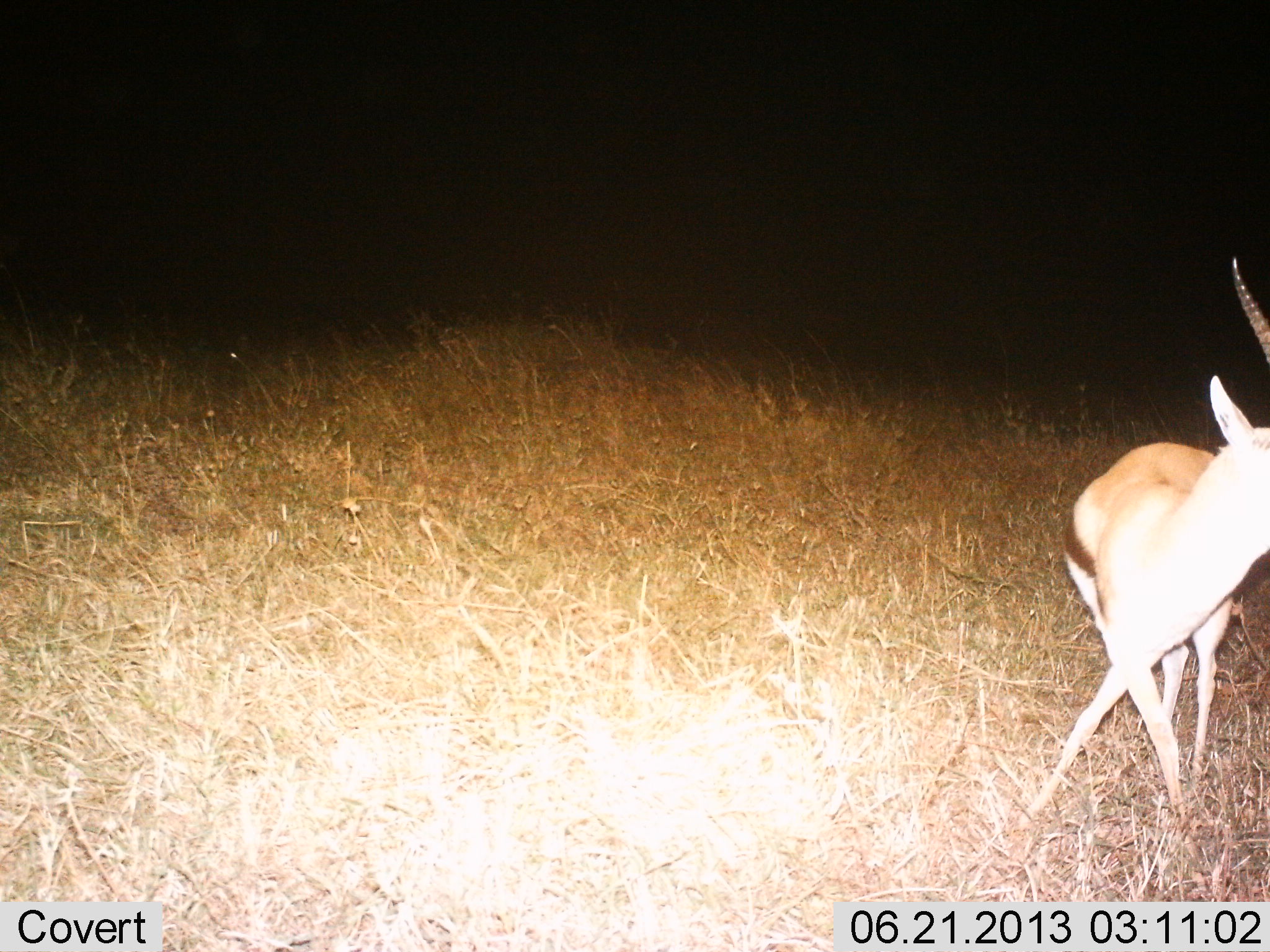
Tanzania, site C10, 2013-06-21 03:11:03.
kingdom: Animalia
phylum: Chordata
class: Mammalia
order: Artiodactyla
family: Bovidae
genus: Eudorcas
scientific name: Eudorcas thomsonii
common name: thomson's gazelle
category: gazellethomsons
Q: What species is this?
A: Gazellethomsons (thomson's gazelle) (Eudorcas thomsonii).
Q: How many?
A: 1.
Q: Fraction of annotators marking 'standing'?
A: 60%.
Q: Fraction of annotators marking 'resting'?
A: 0%.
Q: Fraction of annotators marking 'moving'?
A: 50%.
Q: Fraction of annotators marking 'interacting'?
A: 0%.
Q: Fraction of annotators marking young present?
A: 0%.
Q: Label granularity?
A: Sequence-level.